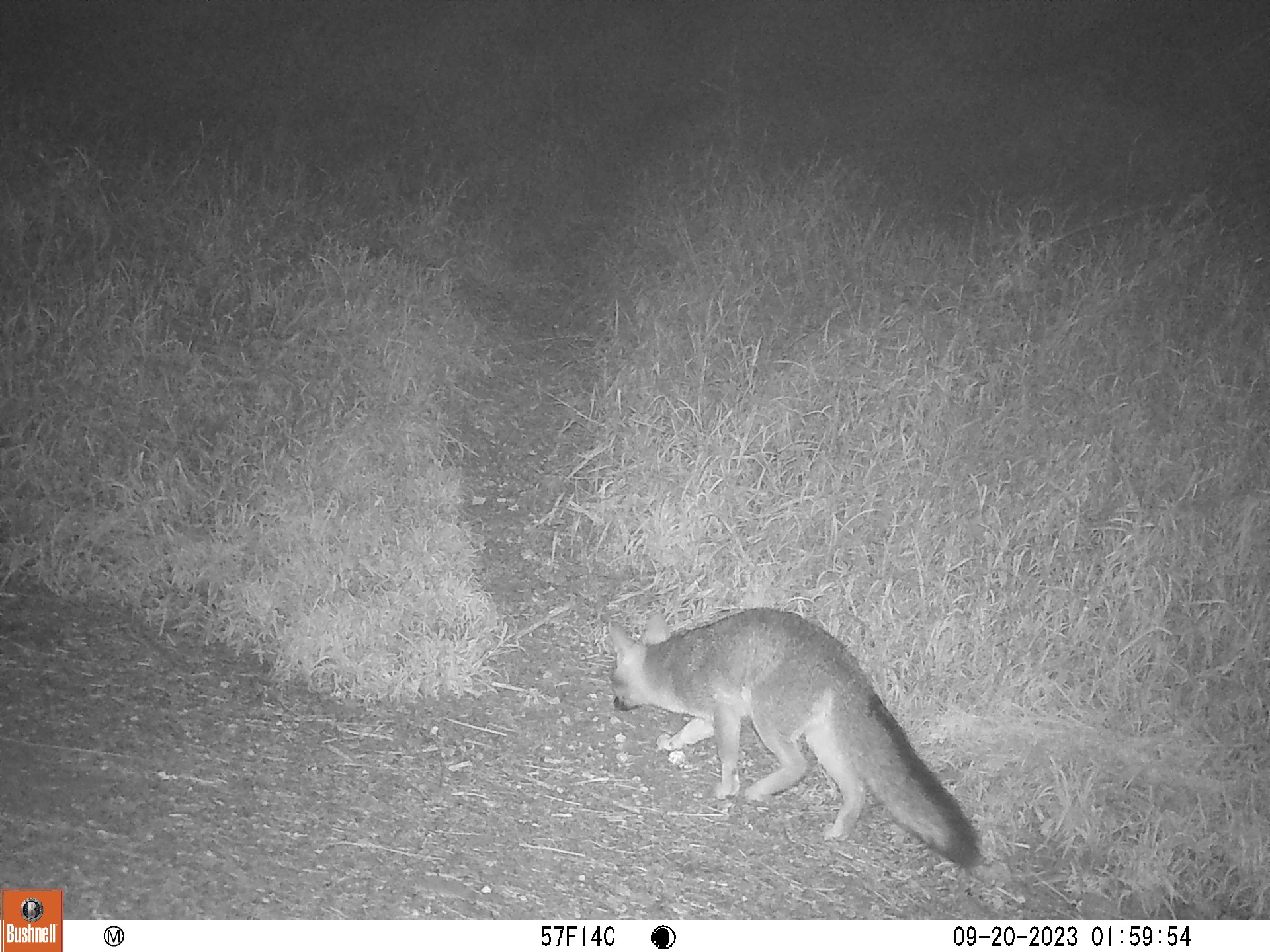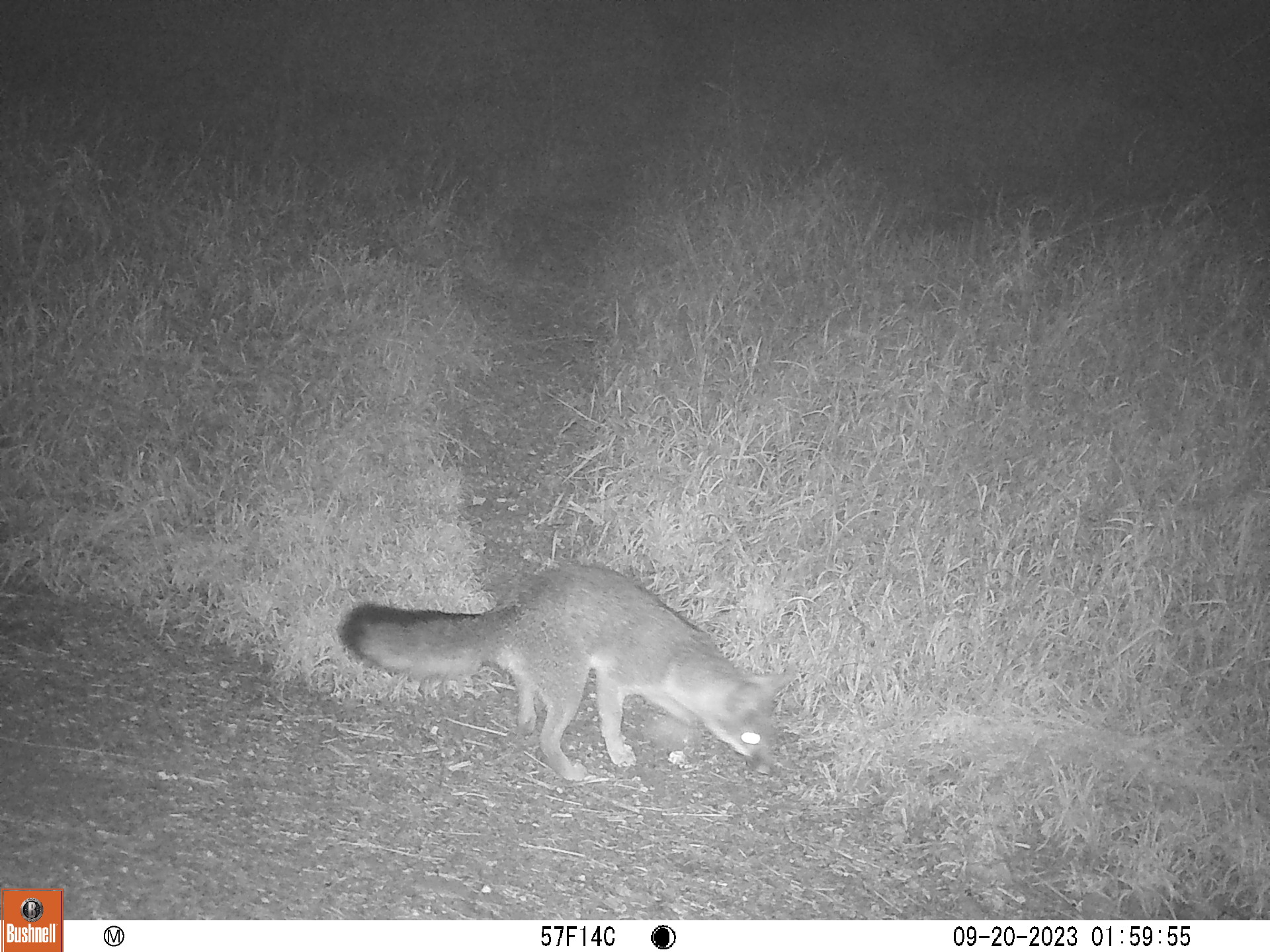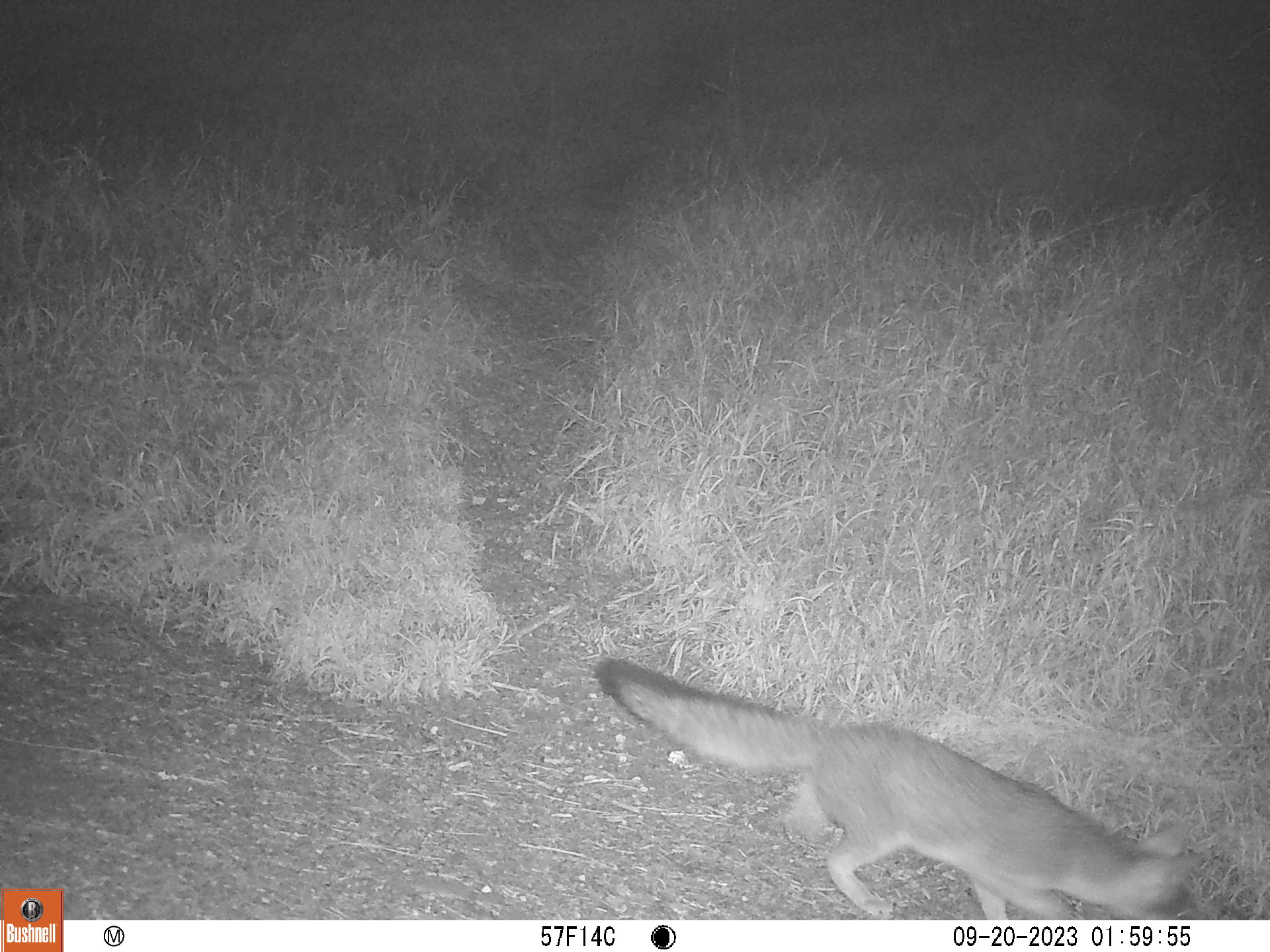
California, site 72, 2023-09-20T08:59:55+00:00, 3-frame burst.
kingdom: Animalia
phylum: Chordata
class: Mammalia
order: Carnivora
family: Canidae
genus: Urocyon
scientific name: Urocyon cinereoargenteus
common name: gray fox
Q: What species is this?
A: Gray fox (Urocyon cinereoargenteus).